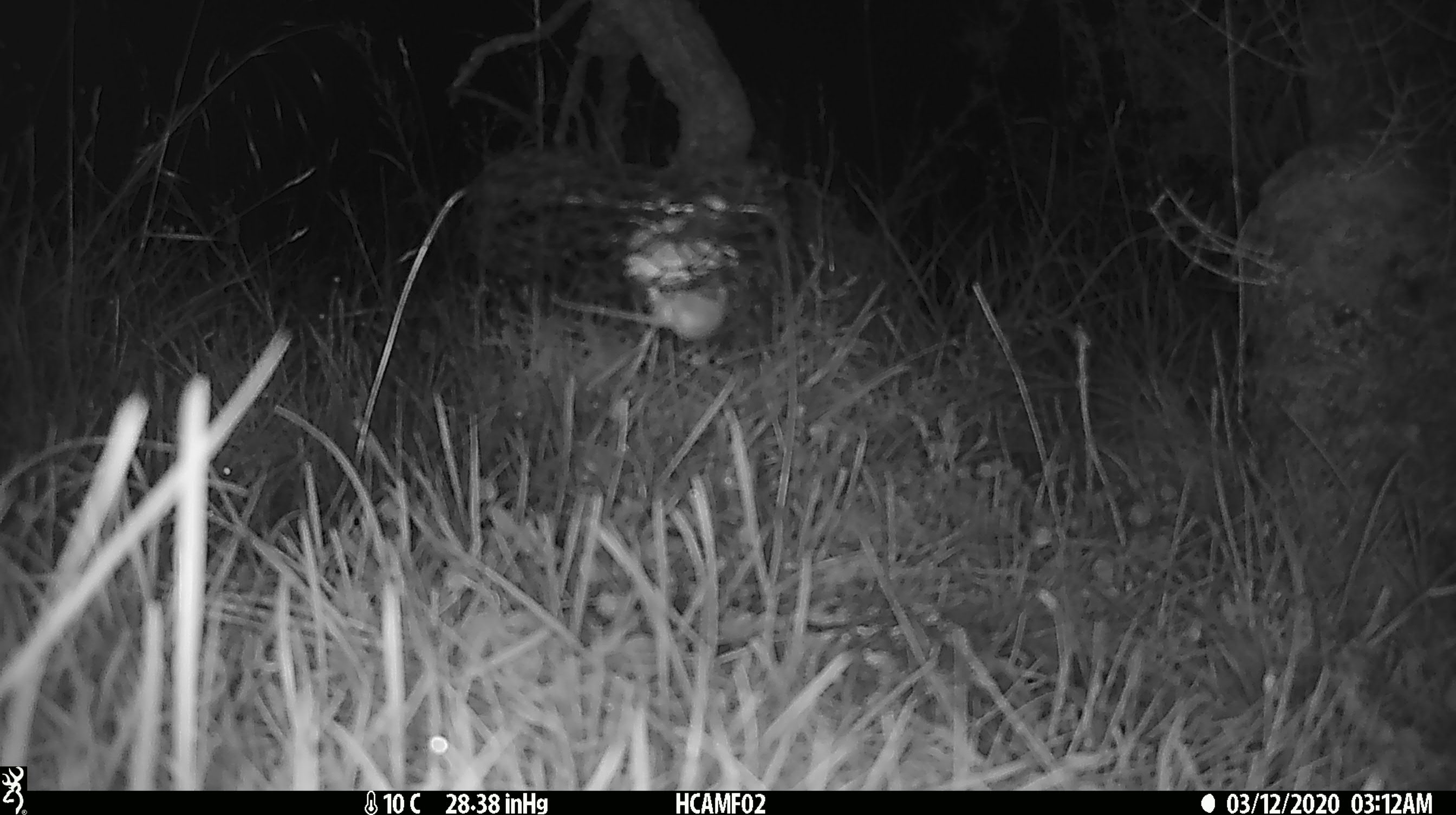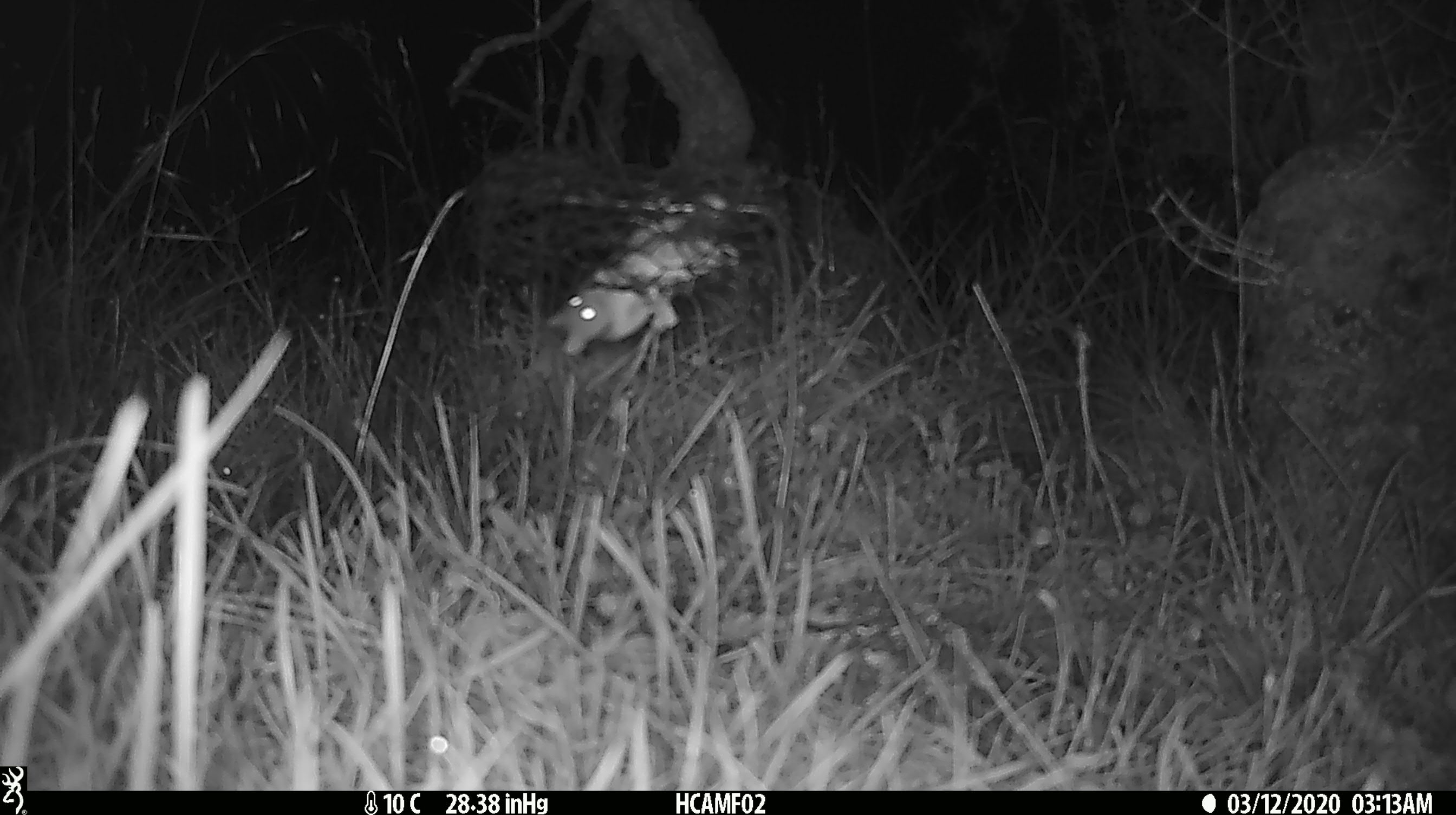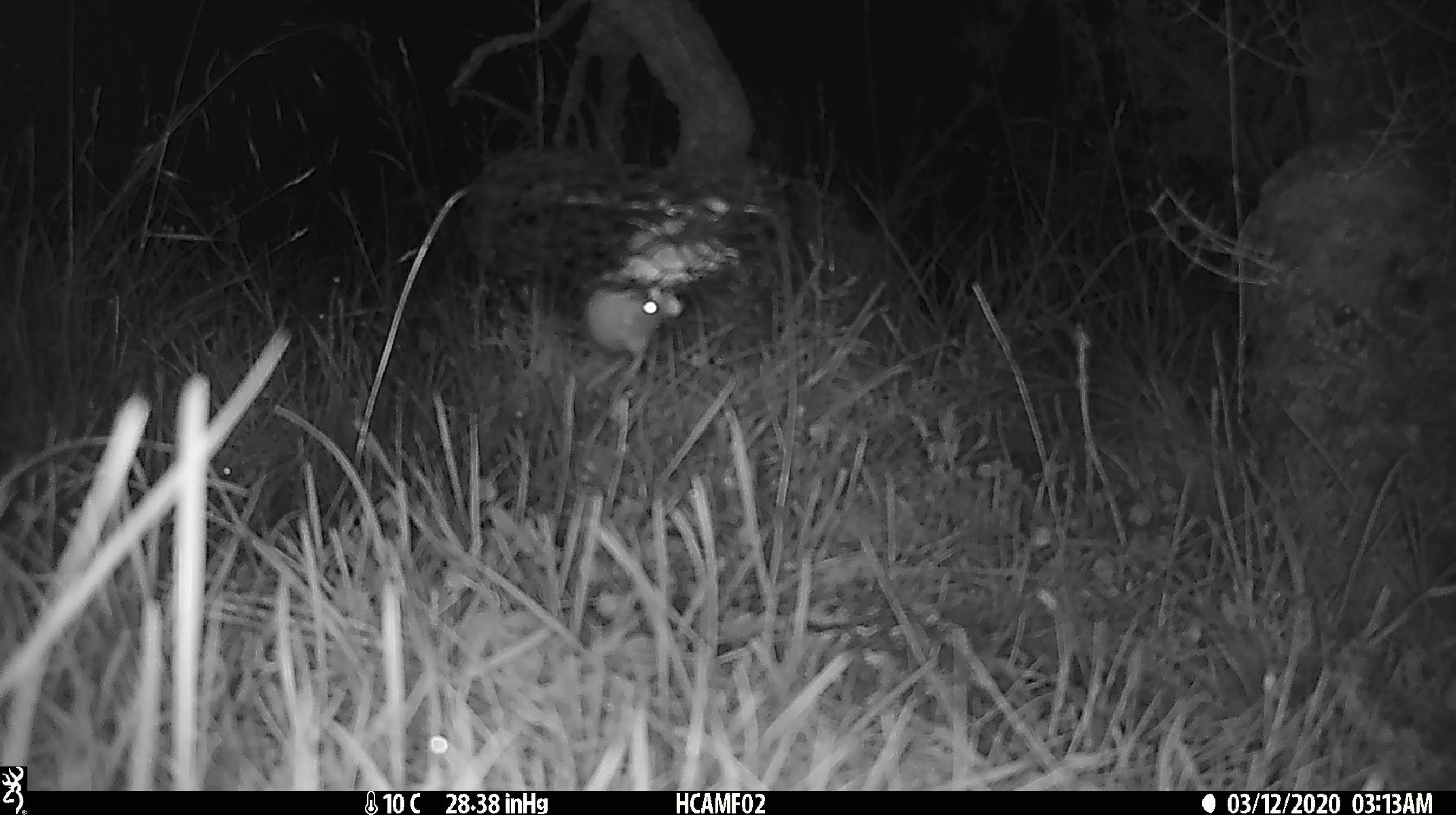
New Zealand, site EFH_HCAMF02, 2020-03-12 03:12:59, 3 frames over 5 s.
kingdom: Animalia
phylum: Chordata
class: Mammalia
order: Rodentia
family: Muridae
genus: Mus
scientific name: Mus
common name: mouse